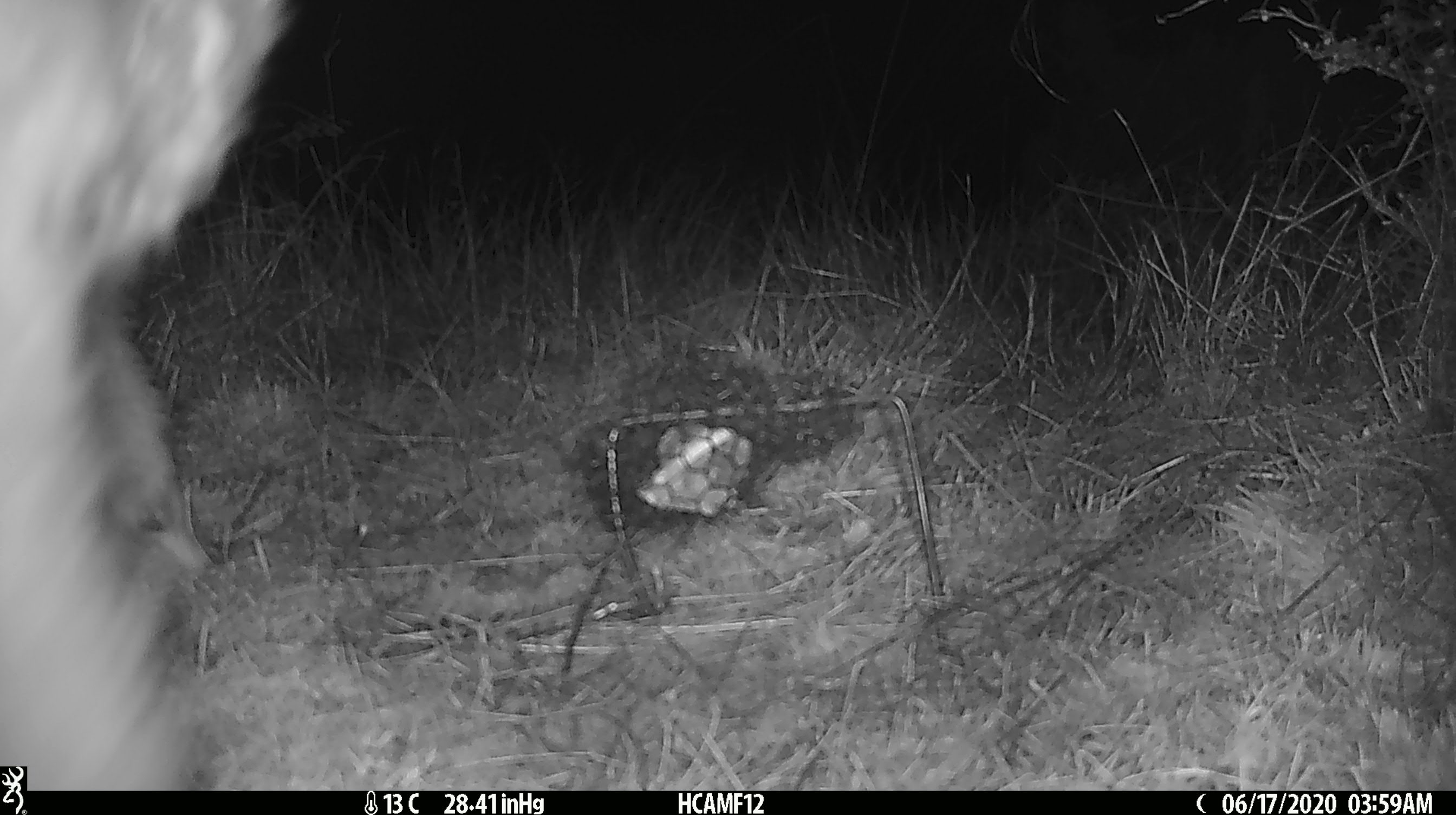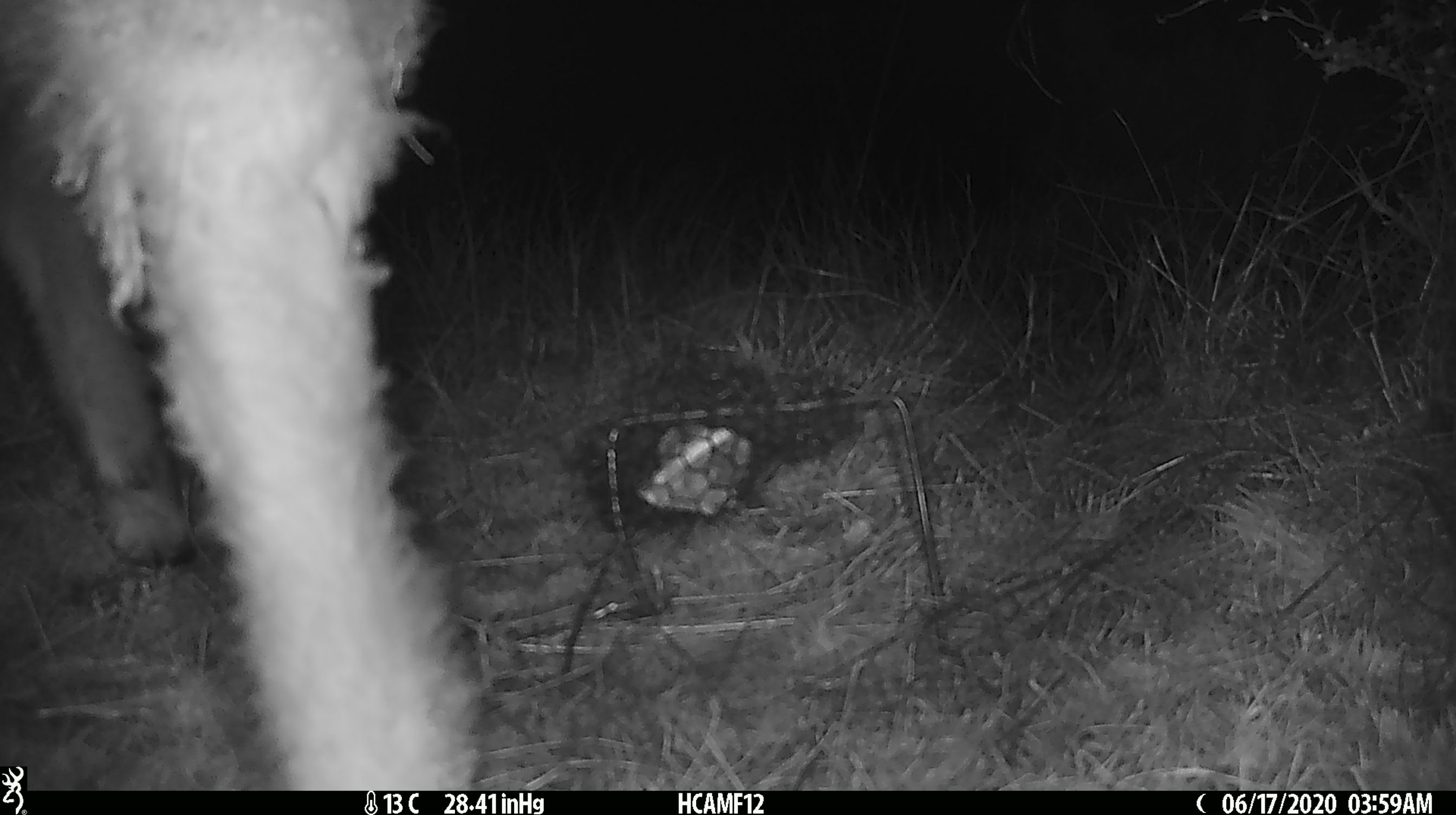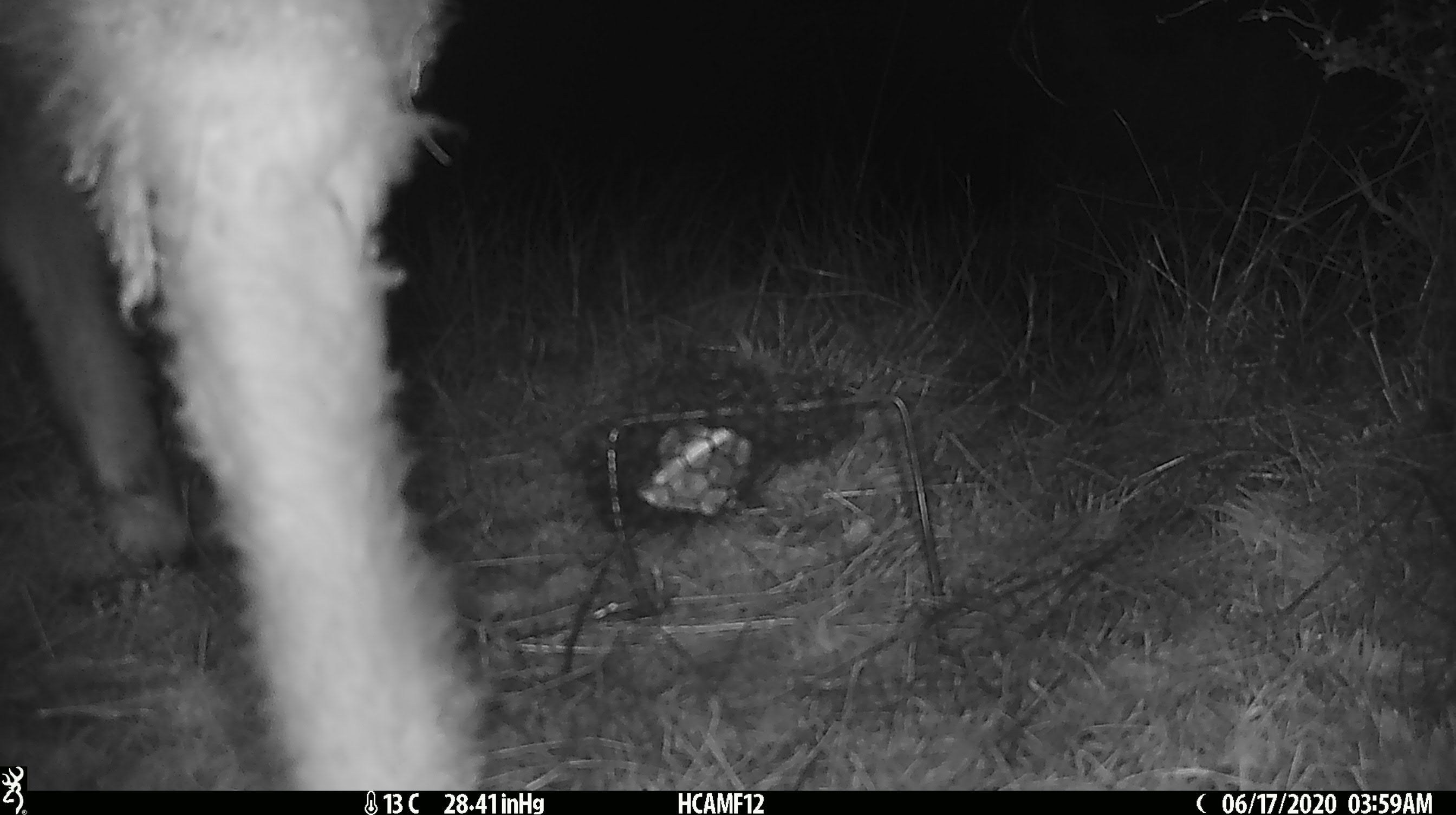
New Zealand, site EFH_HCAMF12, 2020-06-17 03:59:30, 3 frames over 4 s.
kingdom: Animalia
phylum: Chordata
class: Mammalia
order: Artiodactyla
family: Bovidae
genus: Ovis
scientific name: Ovis aries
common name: domestic sheep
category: sheep